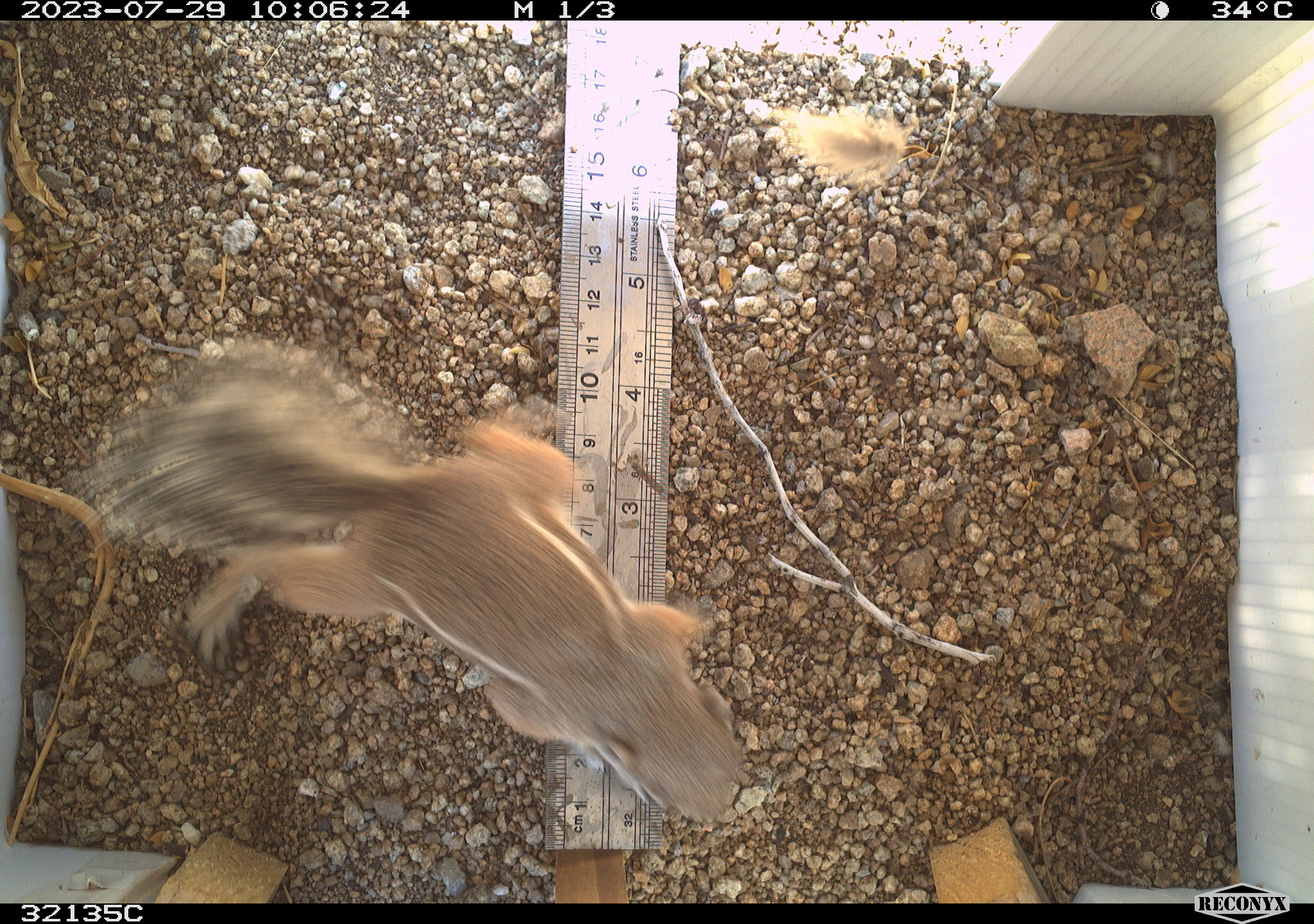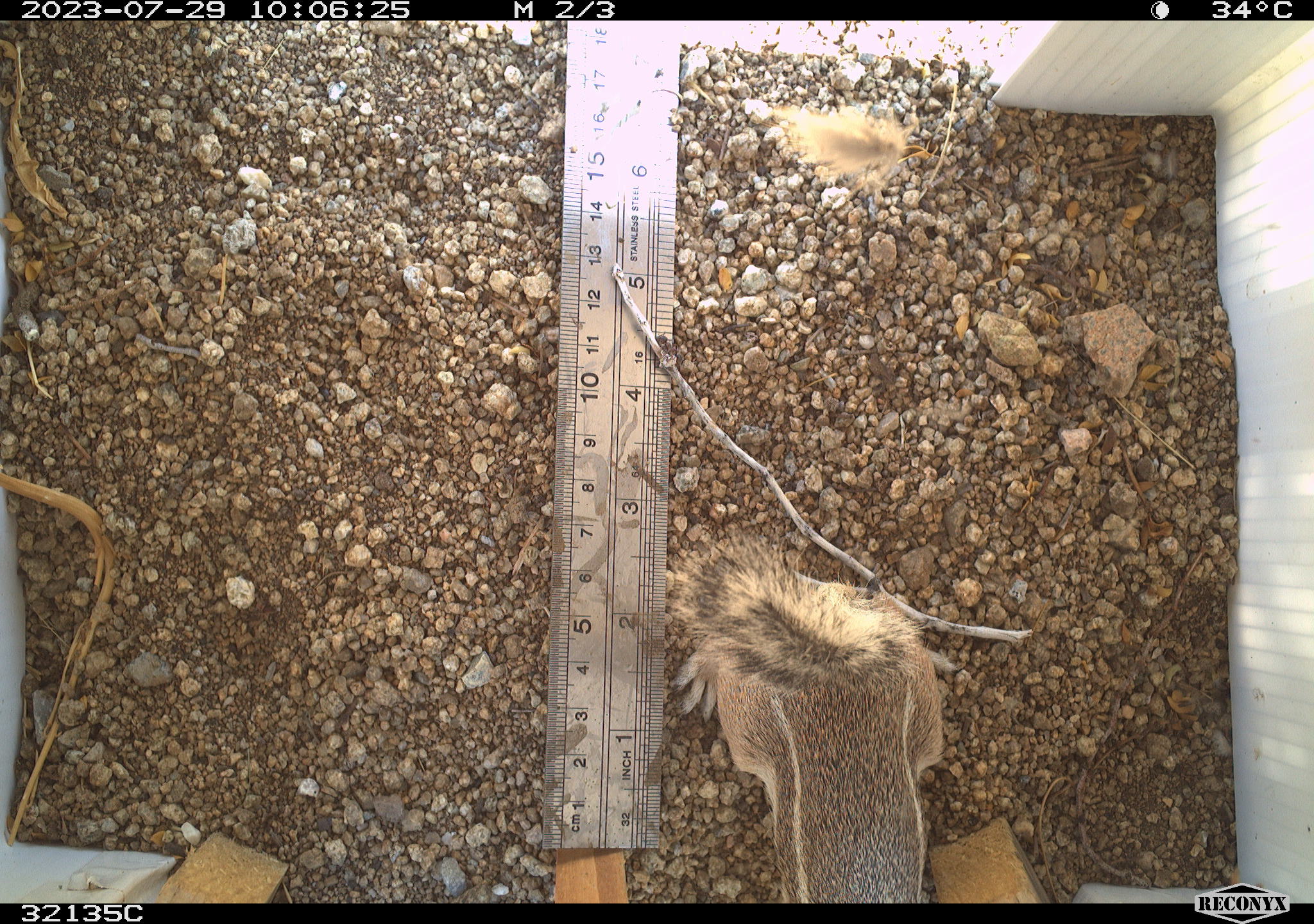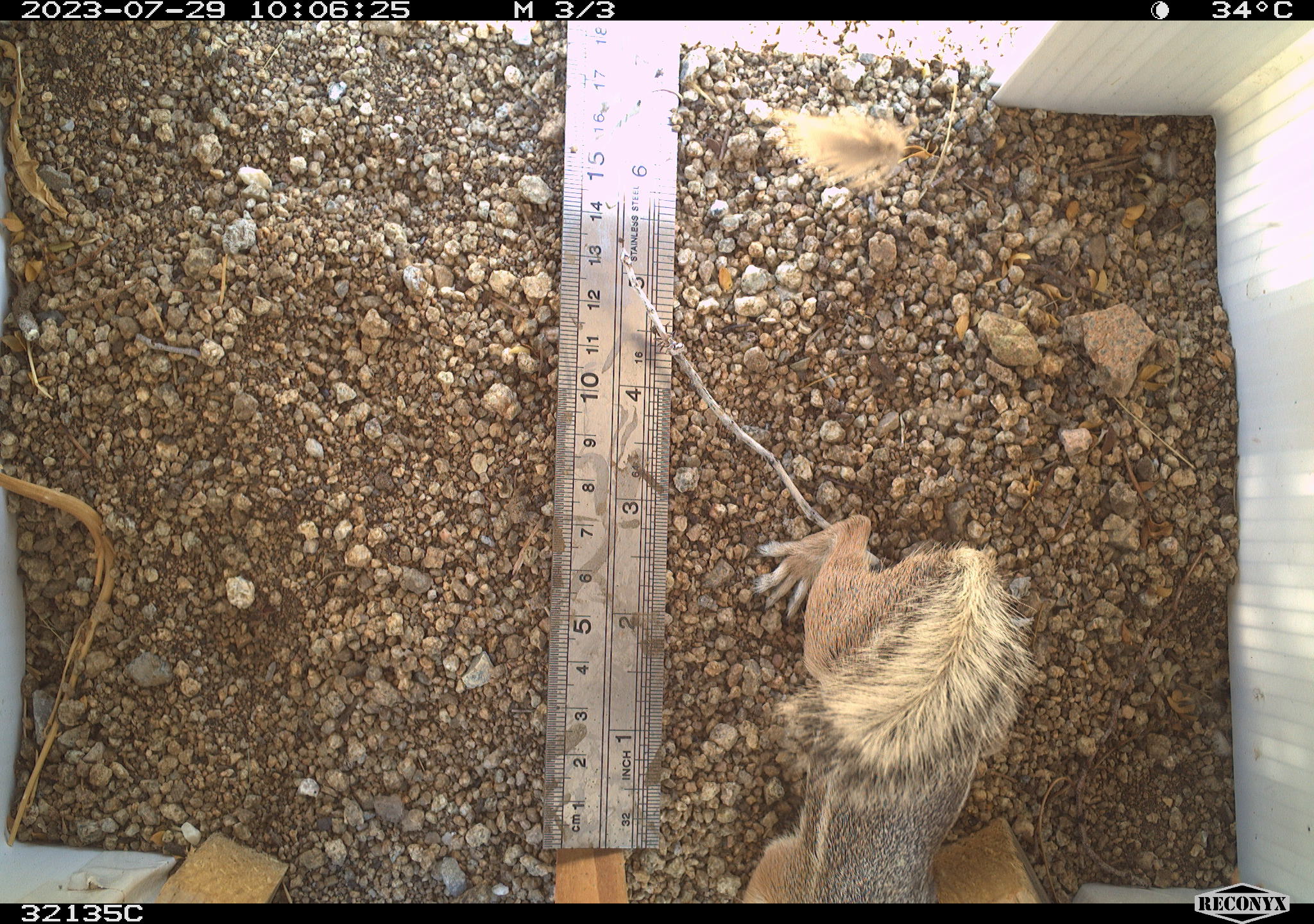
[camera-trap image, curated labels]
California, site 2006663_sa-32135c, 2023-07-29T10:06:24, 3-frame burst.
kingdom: Animalia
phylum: Chordata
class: Mammalia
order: Rodentia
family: Sciuridae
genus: Ammospermophilus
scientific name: Ammospermophilus leucurus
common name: white-tailed antelope squirrel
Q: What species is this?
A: White-tailed antelope squirrel (Ammospermophilus leucurus).